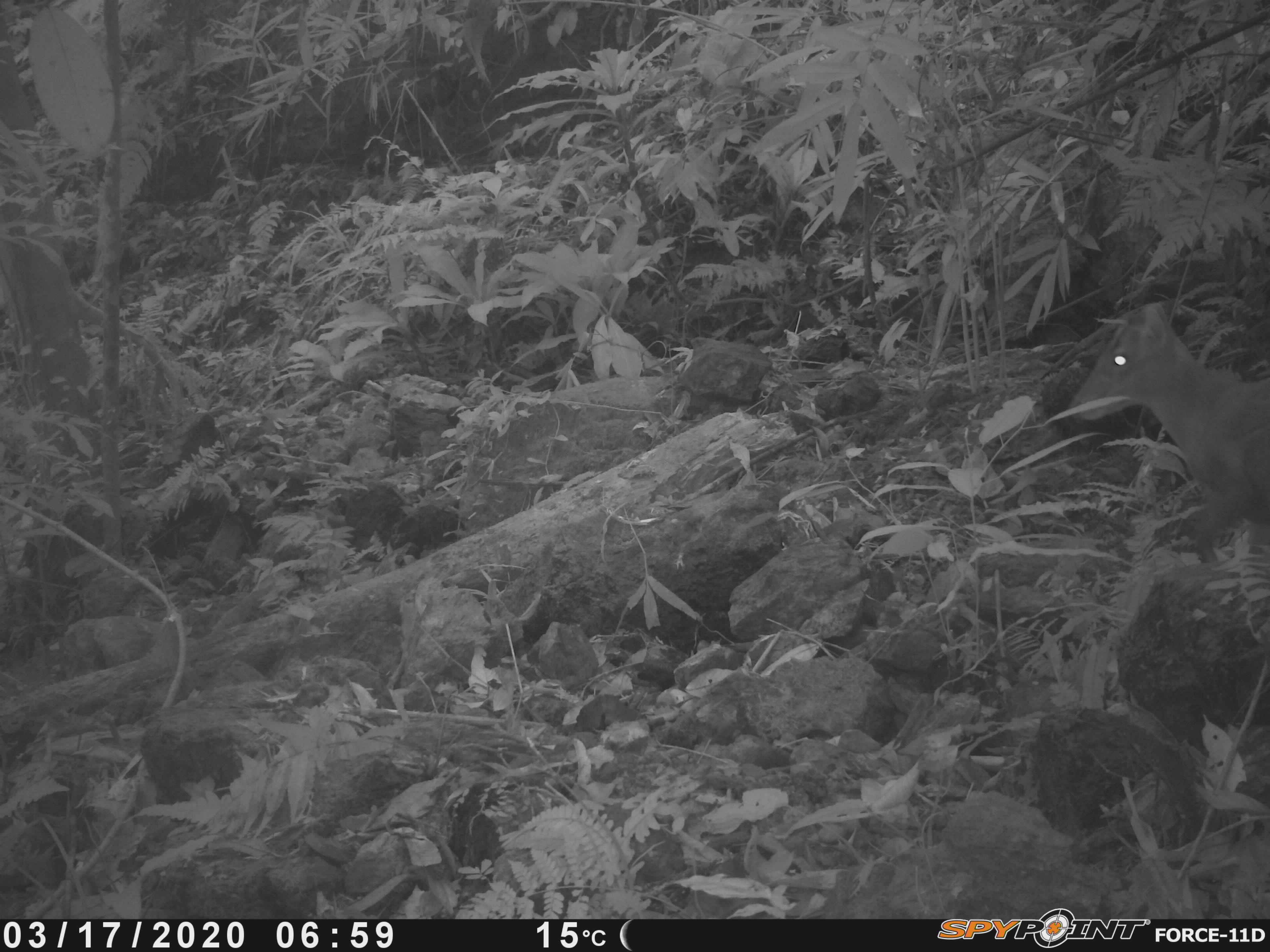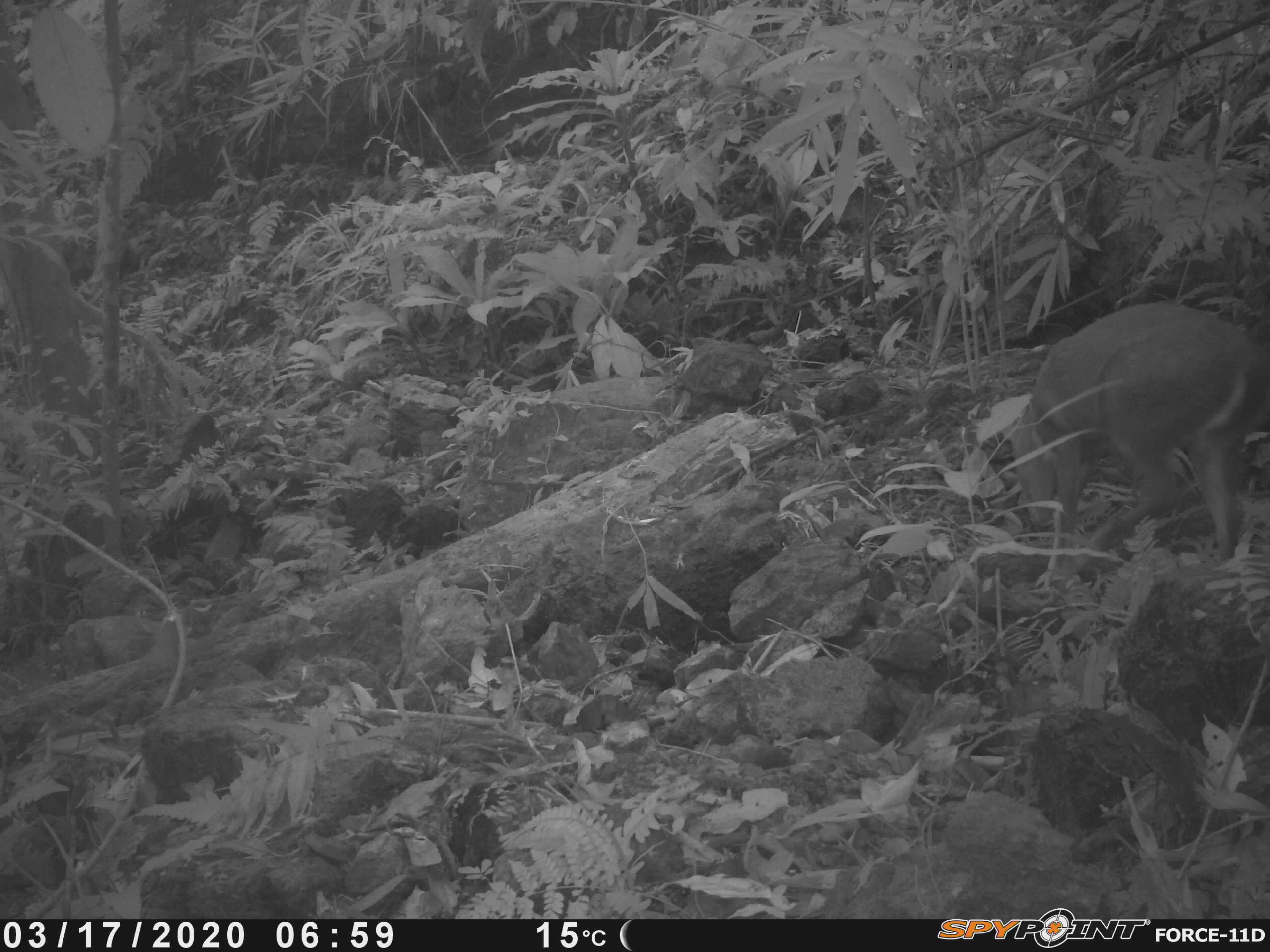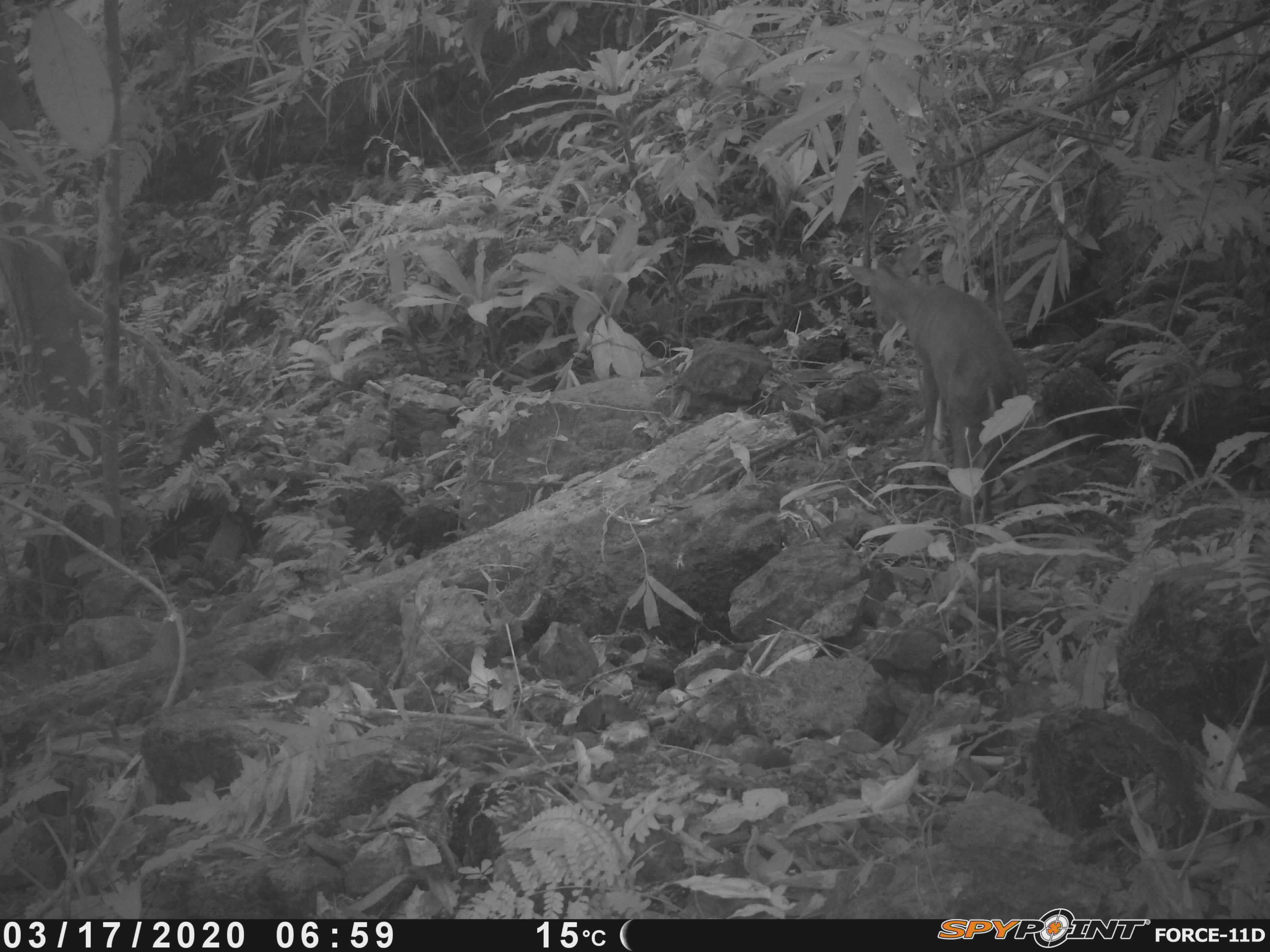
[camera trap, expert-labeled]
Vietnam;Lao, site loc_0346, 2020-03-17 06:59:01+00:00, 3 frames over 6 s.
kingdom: Animalia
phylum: Chordata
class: Mammalia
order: Artiodactyla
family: Cervidae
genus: Muntiacus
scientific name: Muntiacus rooseveltorum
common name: roosevelt's muntjac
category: roosevelts muntjac group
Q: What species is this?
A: Roosevelts muntjac group (roosevelt's muntjac) (Muntiacus rooseveltorum).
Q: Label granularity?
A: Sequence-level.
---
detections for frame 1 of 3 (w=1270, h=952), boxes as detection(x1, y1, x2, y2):
roosevelts muntjac group: detection(1067, 298, 1266, 567)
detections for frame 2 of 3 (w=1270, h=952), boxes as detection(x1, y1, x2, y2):
roosevelts muntjac group: detection(1004, 300, 1261, 561)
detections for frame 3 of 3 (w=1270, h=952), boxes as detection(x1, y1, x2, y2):
roosevelts muntjac group: detection(844, 241, 1027, 553)